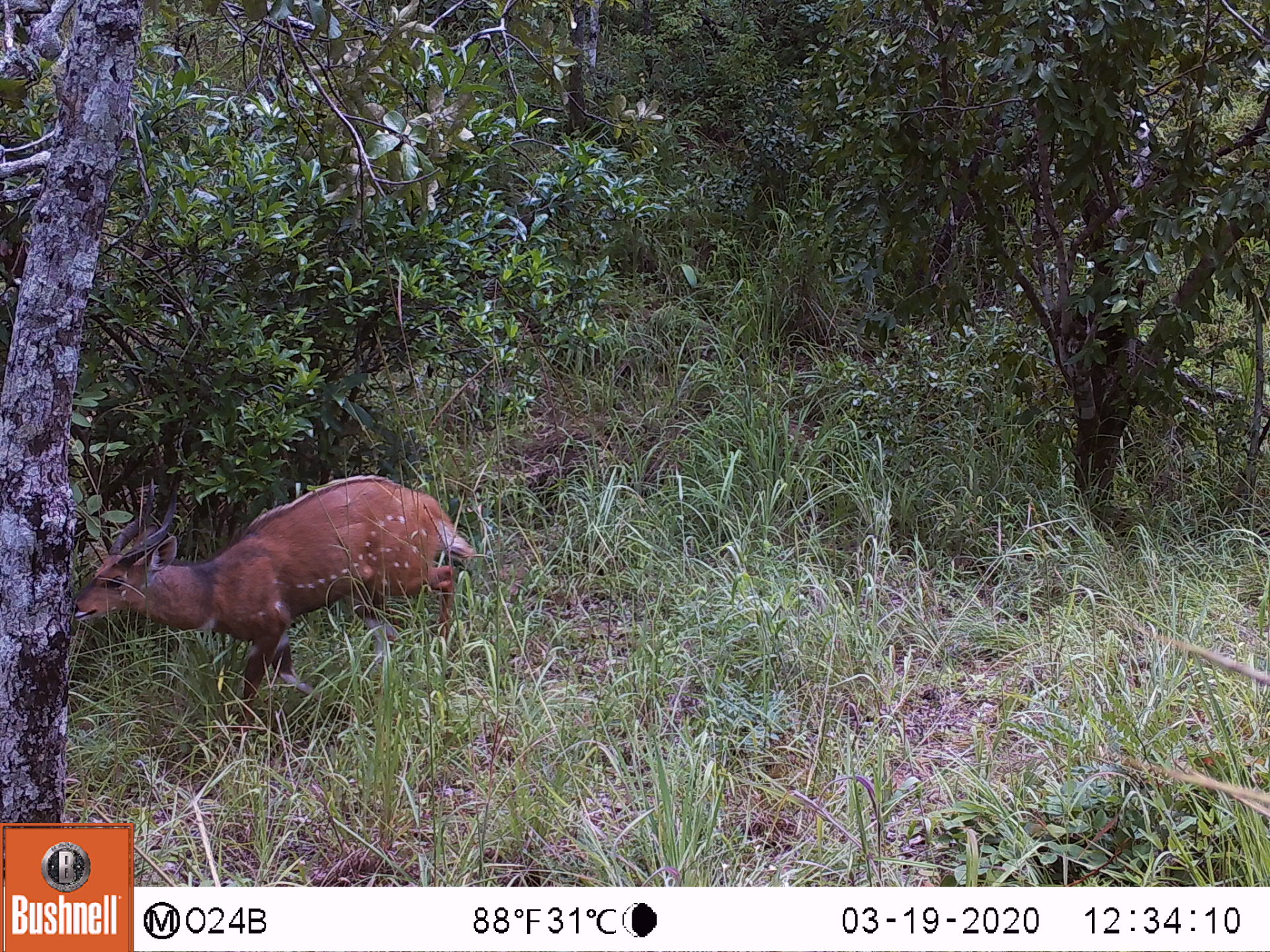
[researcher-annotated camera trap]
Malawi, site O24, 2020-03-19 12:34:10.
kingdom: Animalia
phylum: Chordata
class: Mammalia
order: Artiodactyla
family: Bovidae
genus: Tragelaphus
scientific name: Tragelaphus sylvaticus sylvaticus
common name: cape bushbuck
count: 1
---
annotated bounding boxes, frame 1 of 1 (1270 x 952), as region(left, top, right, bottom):
cape bushbuck: region(66, 463, 481, 745)